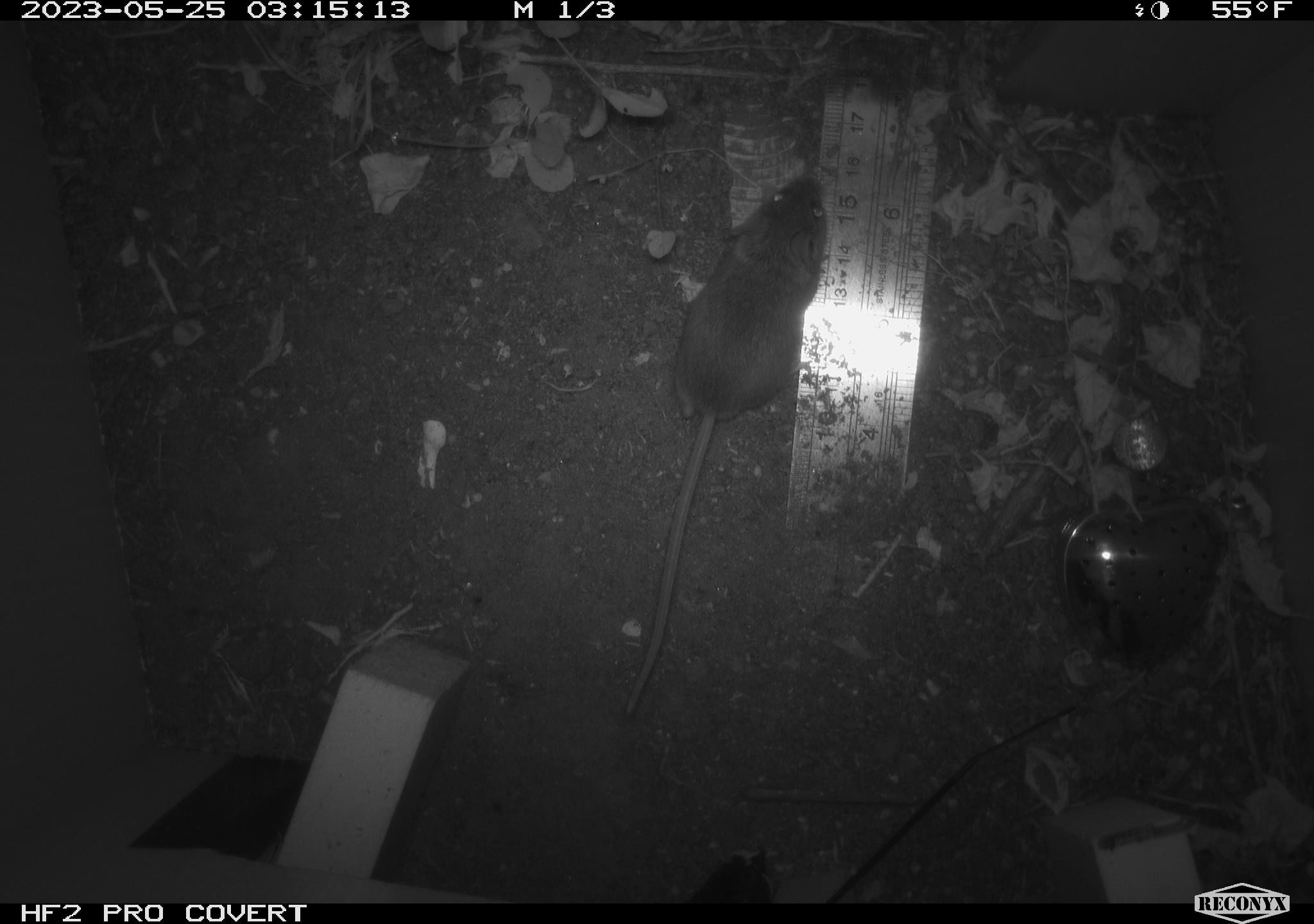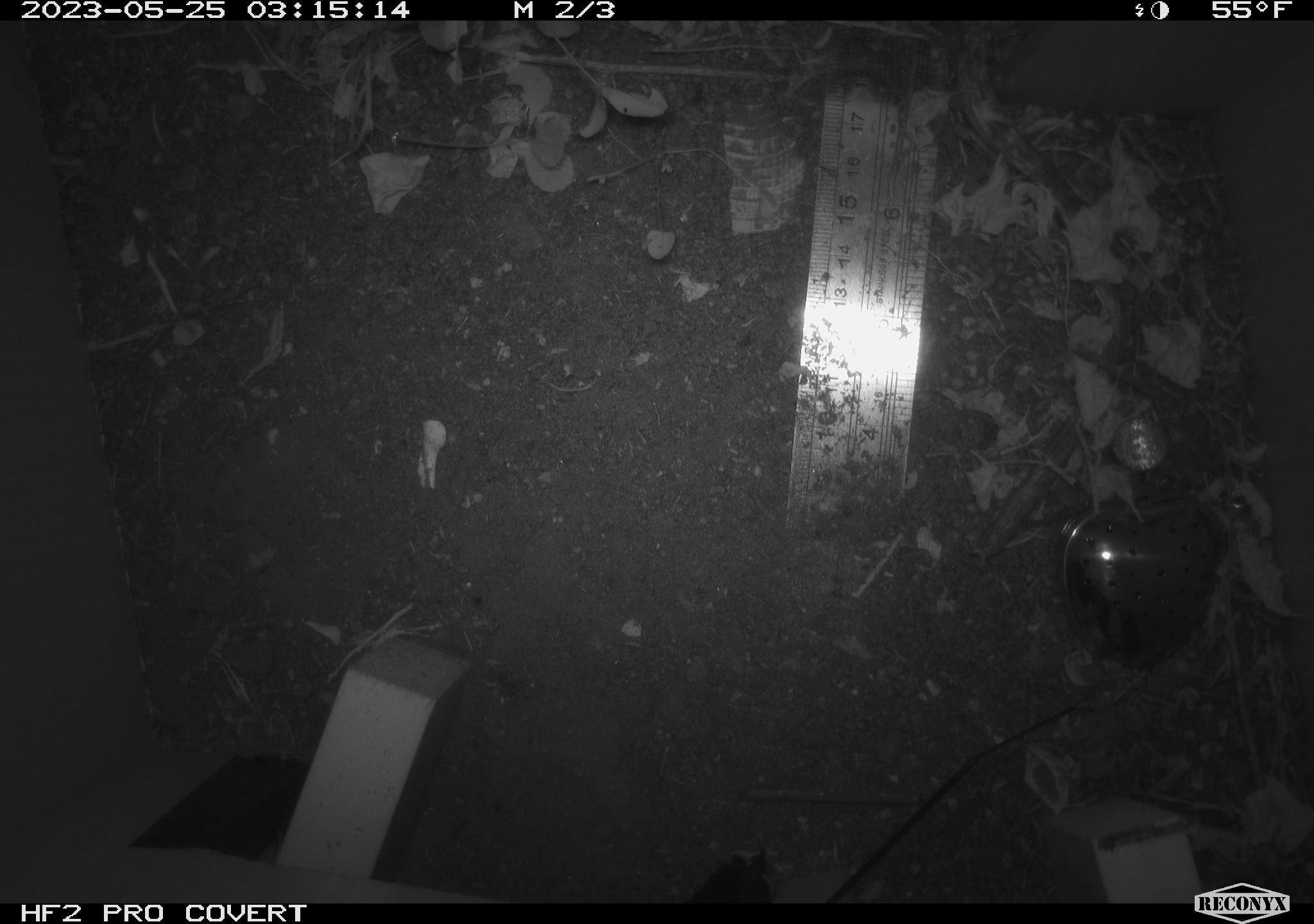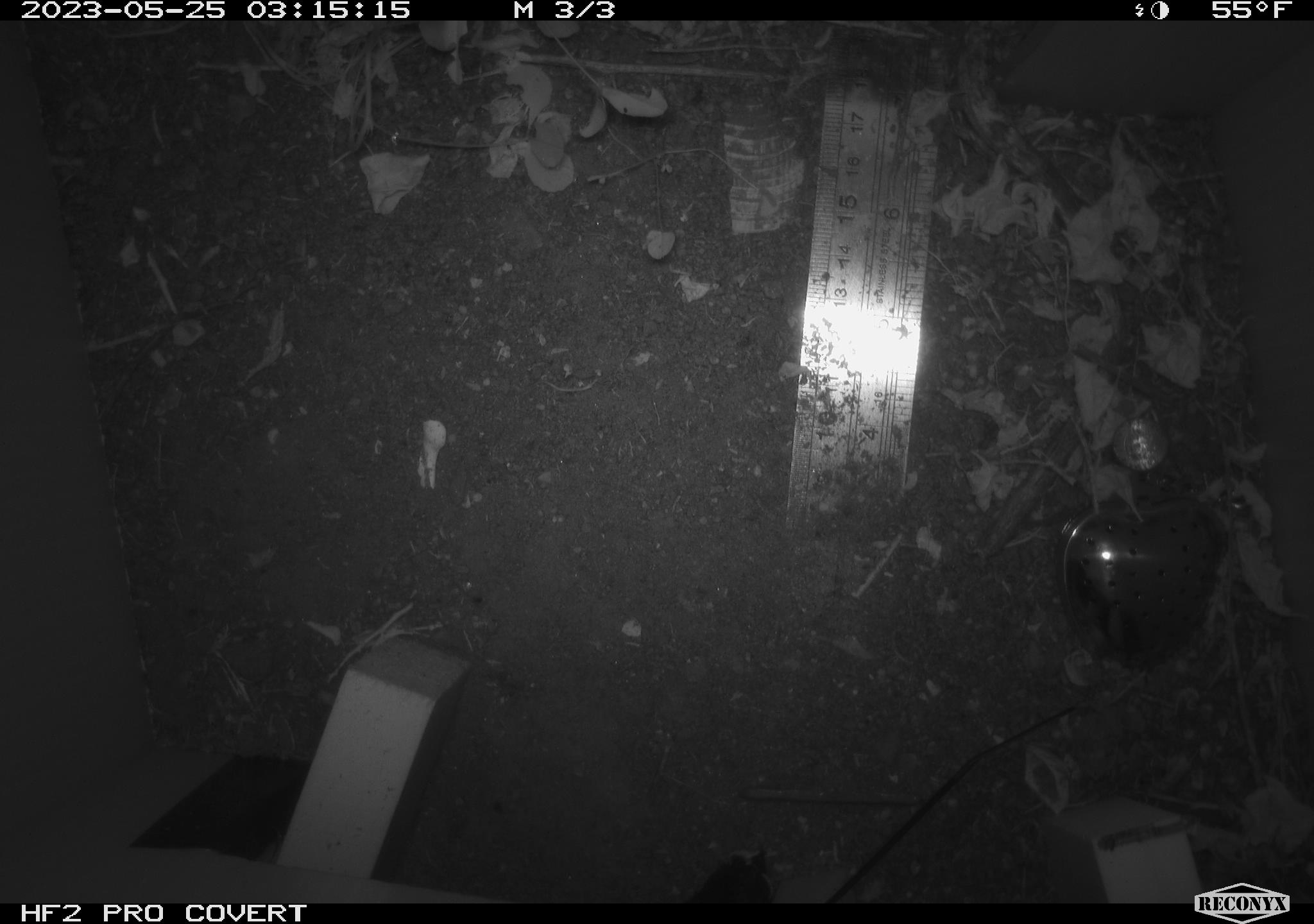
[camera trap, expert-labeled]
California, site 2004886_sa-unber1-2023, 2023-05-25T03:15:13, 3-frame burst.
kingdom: Animalia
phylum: Chordata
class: Mammalia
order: Rodentia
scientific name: Rodentia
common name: mouse species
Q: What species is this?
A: Mouse species (Rodentia).